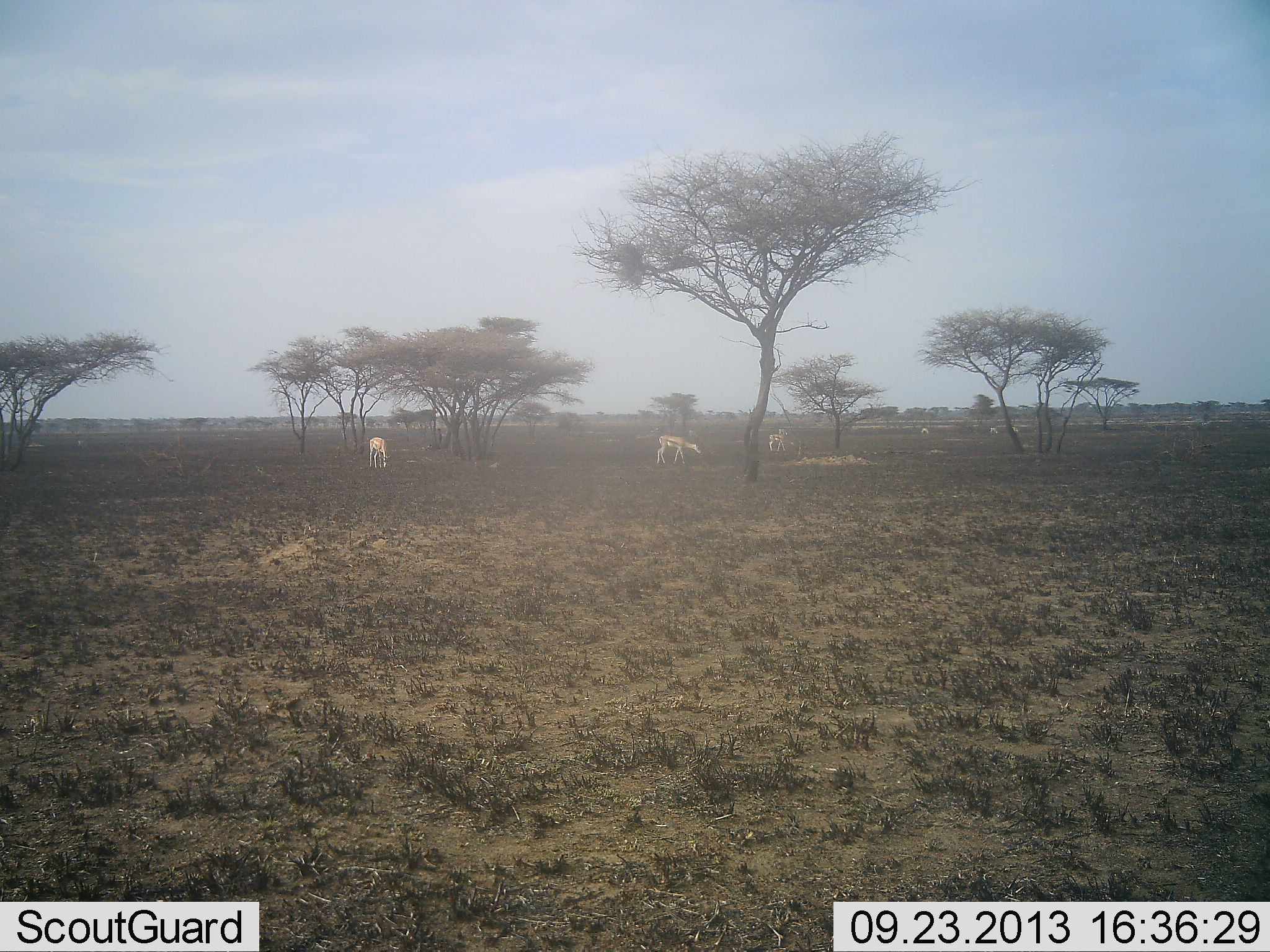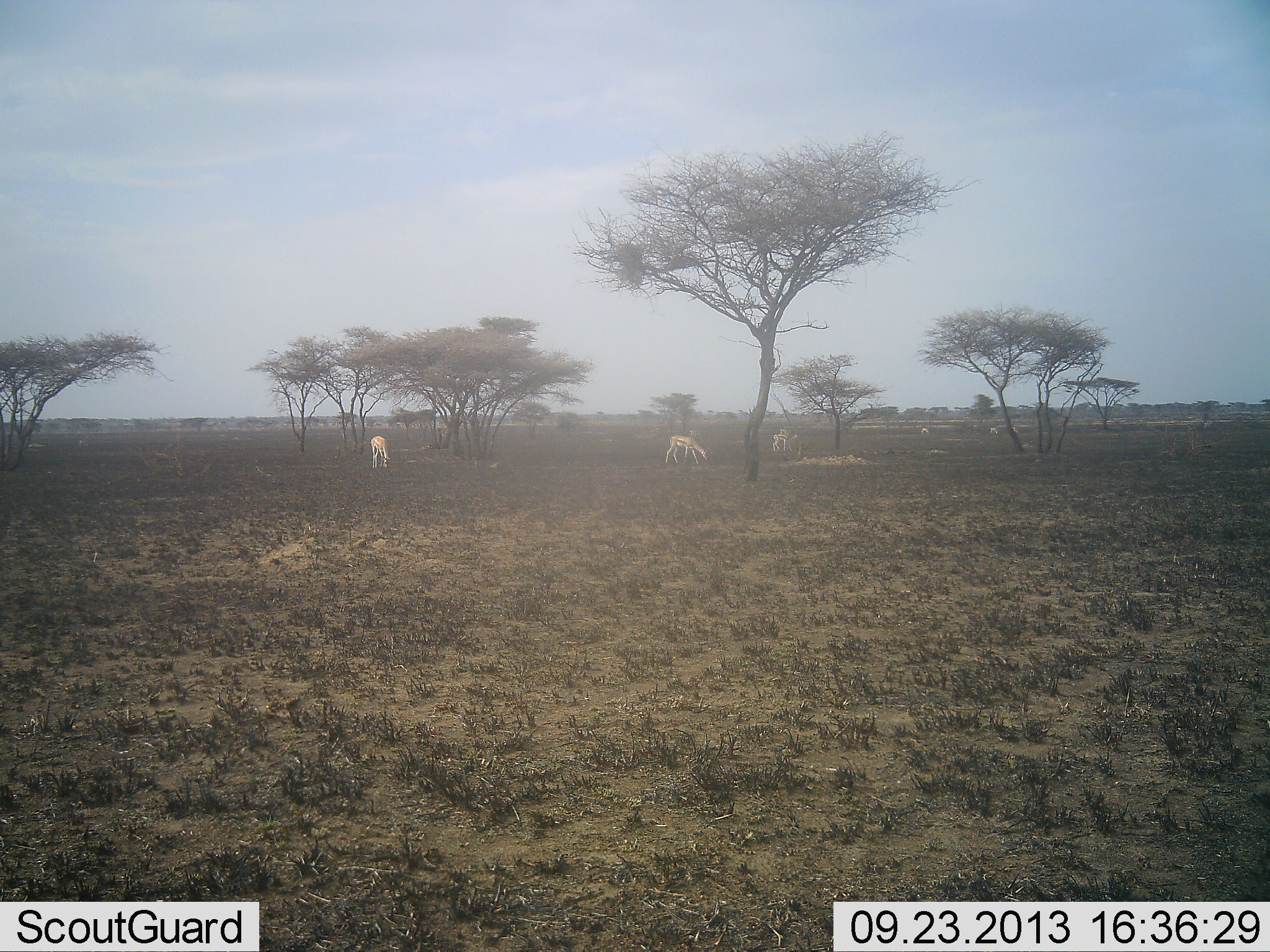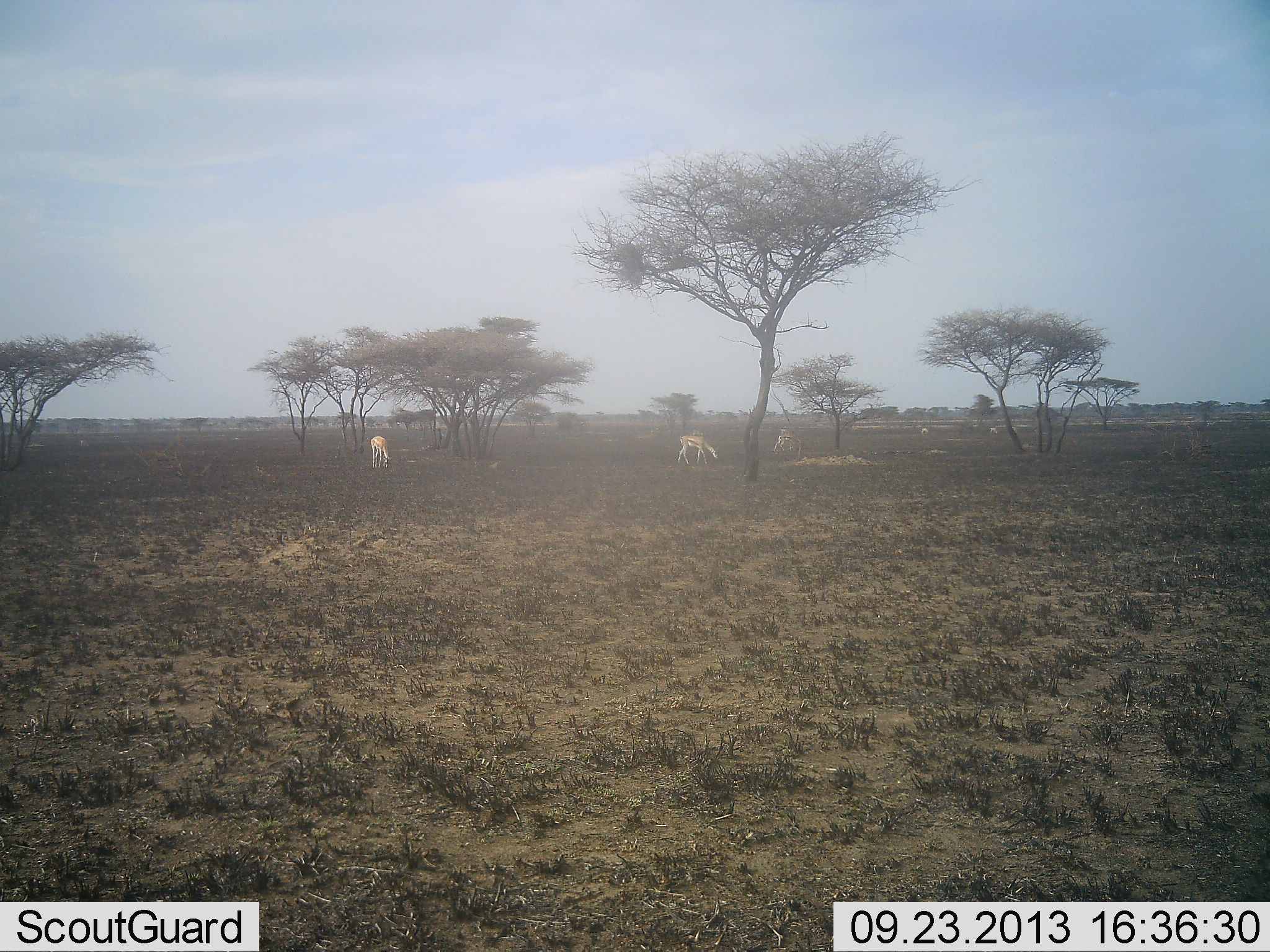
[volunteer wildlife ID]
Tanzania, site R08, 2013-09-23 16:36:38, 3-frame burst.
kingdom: Animalia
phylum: Chordata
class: Mammalia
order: Artiodactyla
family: Bovidae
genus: Nanger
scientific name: Nanger granti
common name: grant's gazelle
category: gazellegrants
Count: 4.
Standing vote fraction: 57%.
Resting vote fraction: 0%.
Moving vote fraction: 36%.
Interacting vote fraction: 7%.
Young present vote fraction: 7%.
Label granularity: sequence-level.